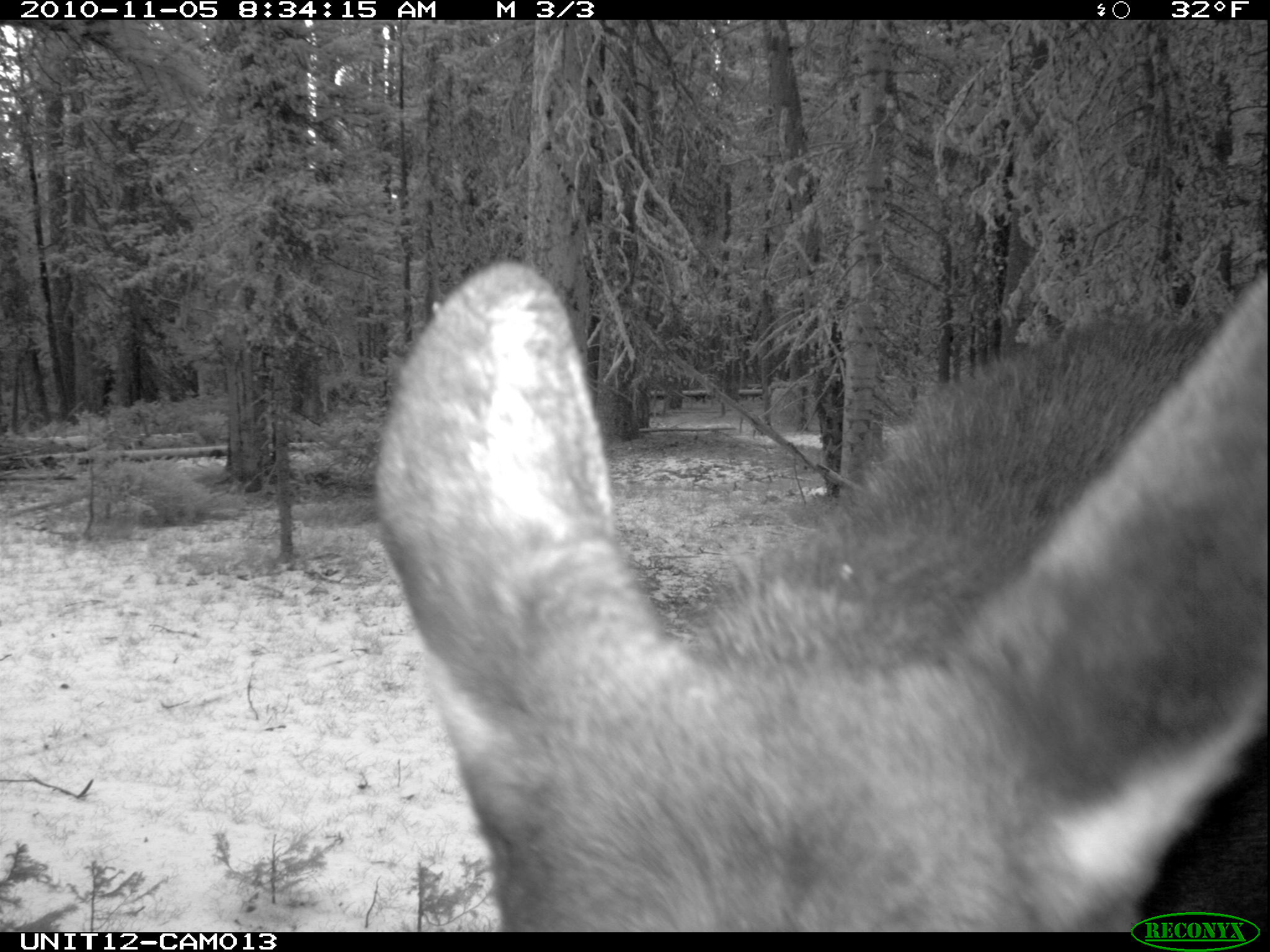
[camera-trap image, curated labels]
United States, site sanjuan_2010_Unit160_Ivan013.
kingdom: Animalia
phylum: Chordata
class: Mammalia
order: Artiodactyla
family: Cervidae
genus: Alces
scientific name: Alces alces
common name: moose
Alces alces (moose).